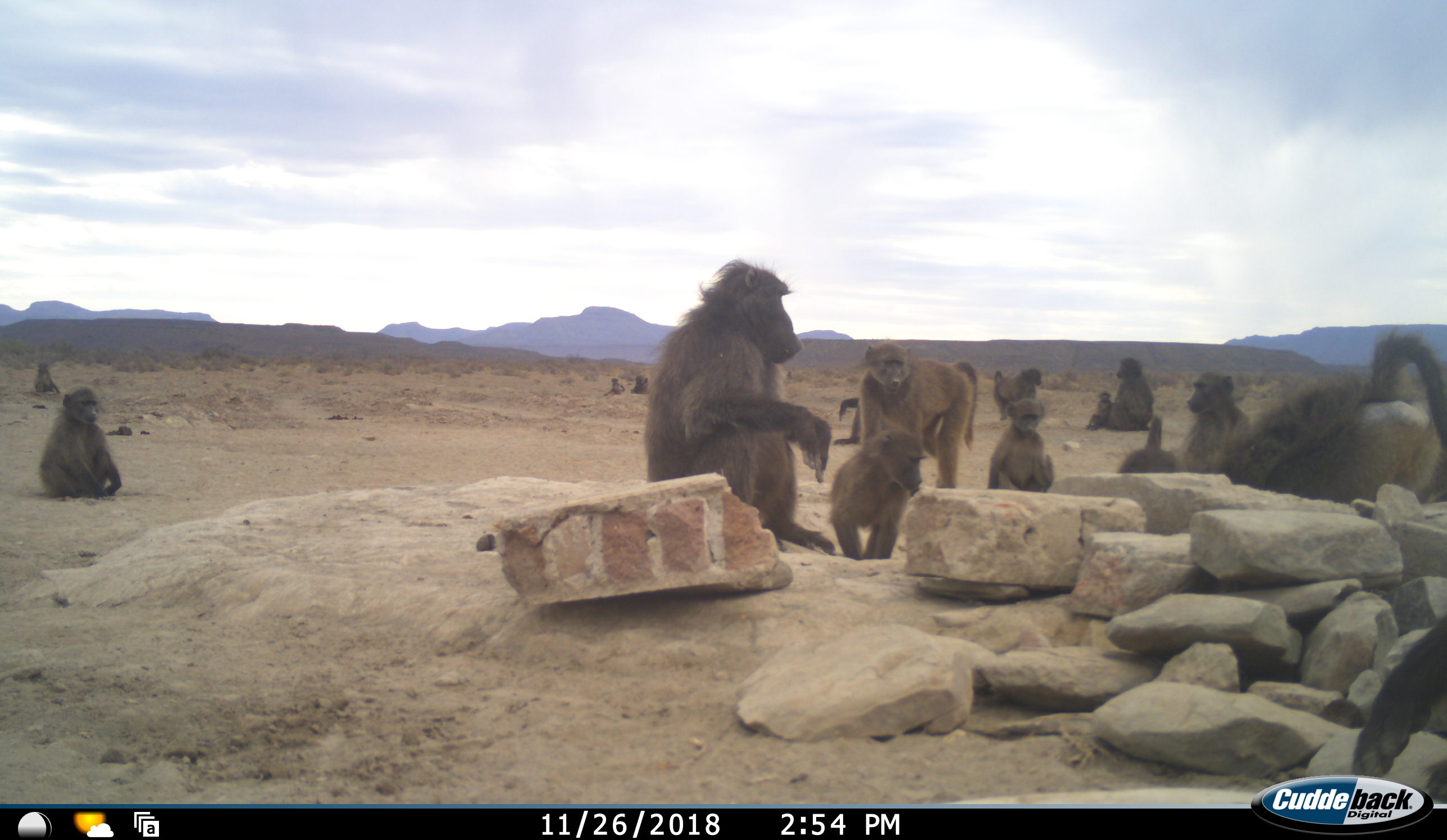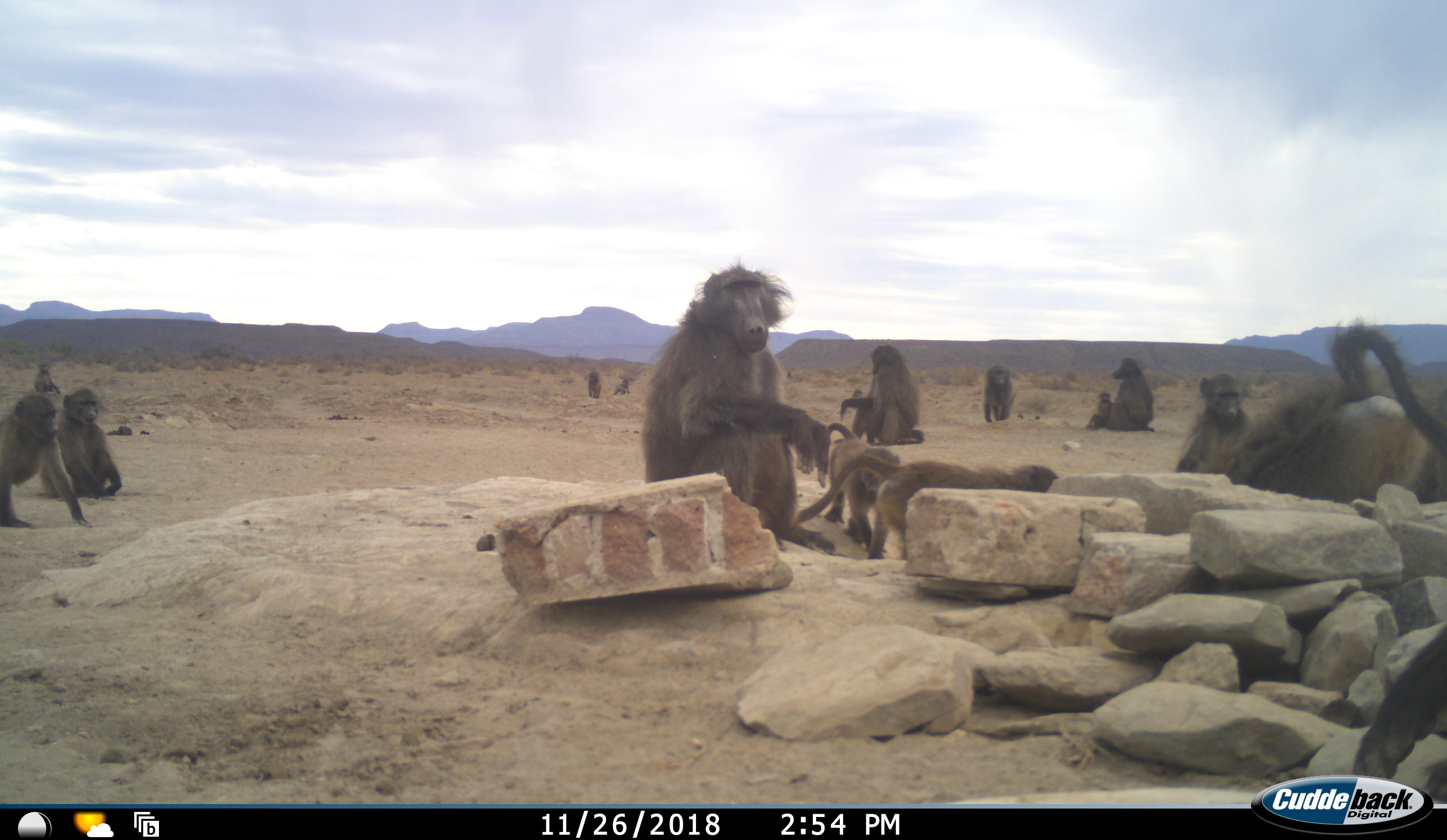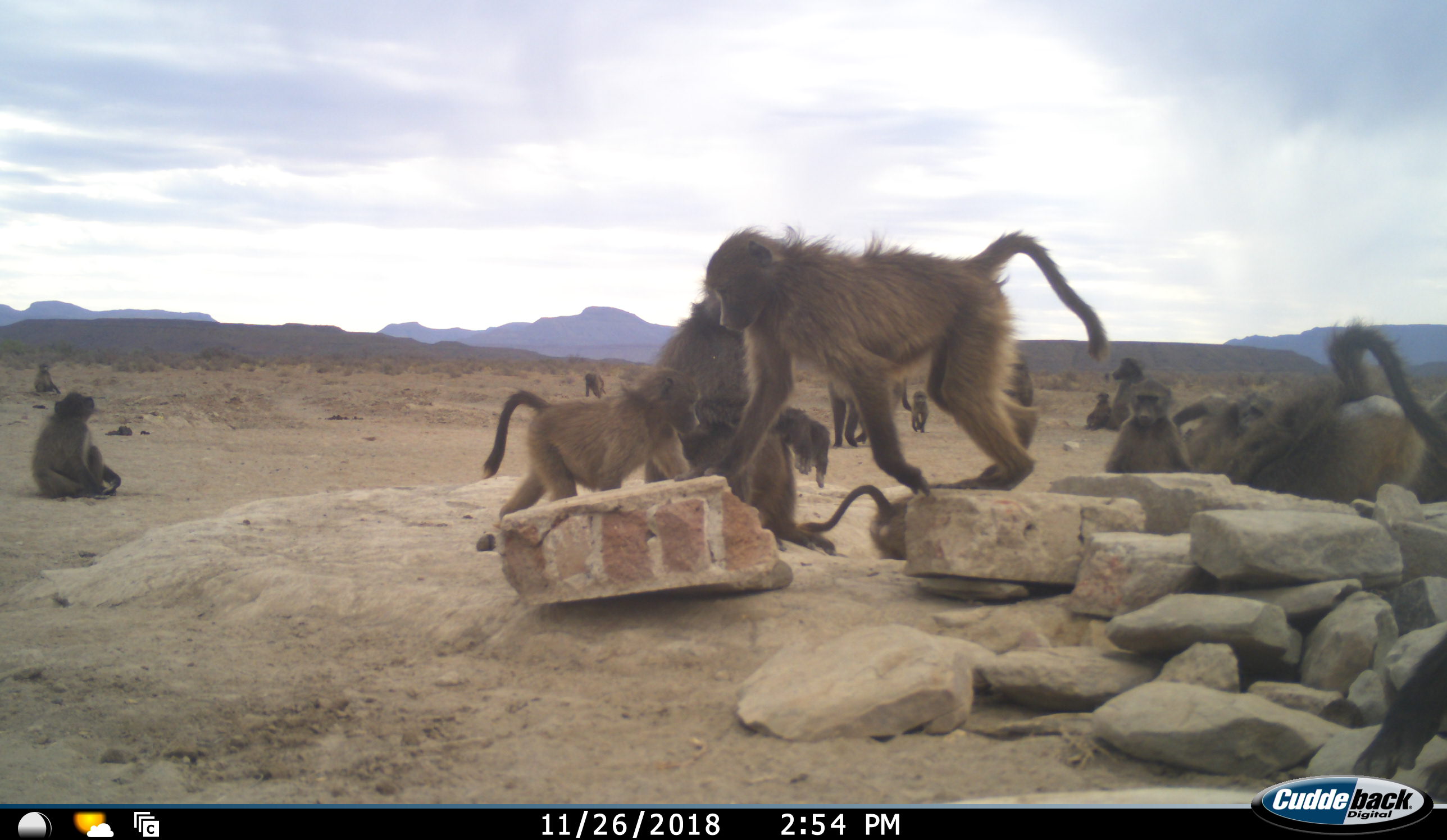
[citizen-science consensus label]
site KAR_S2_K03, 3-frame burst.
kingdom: Animalia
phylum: Chordata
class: Mammalia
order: Primates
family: Cercopithecidae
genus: Papio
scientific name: Papio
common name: baboon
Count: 11-50.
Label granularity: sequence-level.